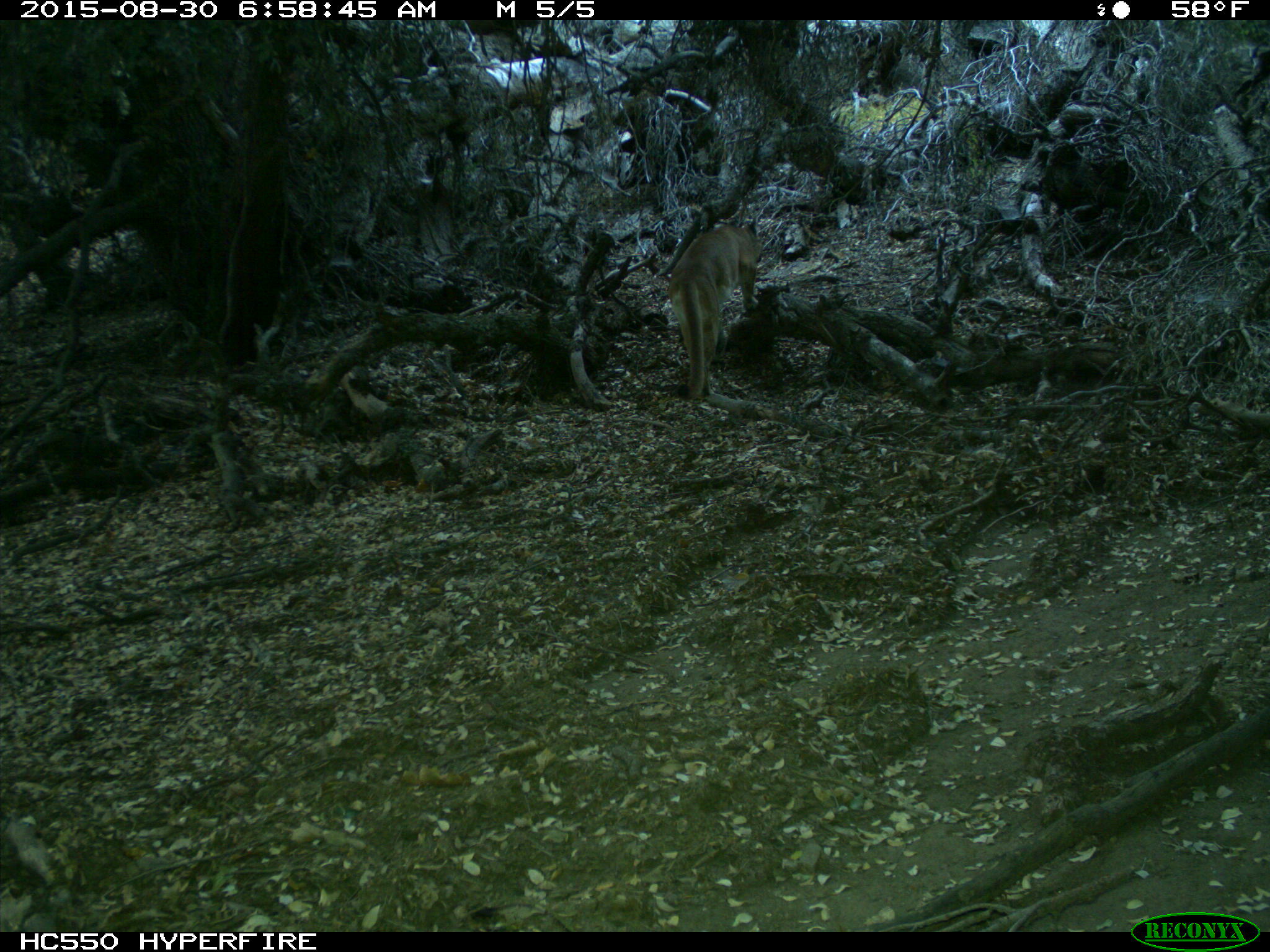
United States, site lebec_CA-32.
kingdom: Animalia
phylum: Chordata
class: Mammalia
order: Carnivora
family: Felidae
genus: Puma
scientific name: Puma concolor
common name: mountain lion